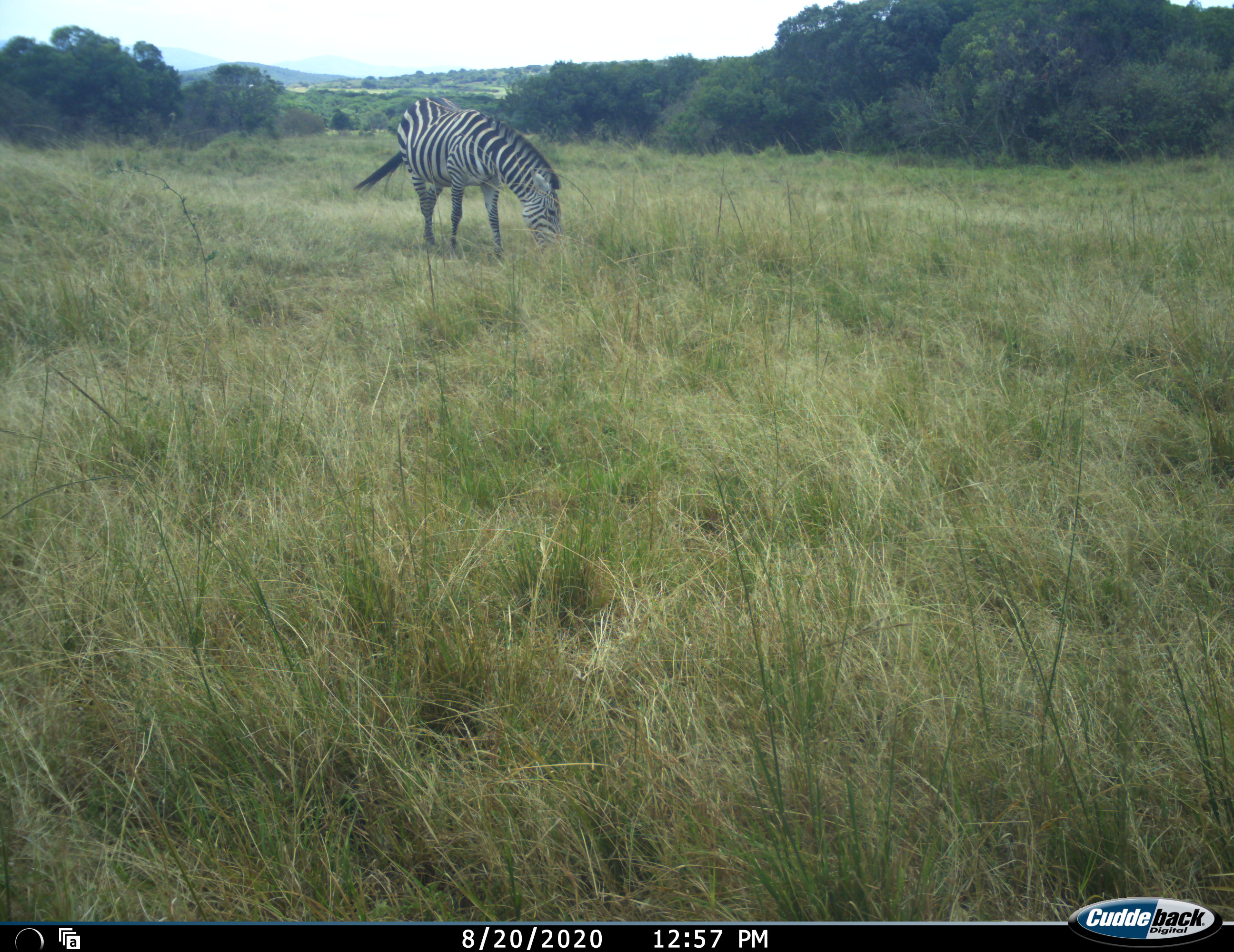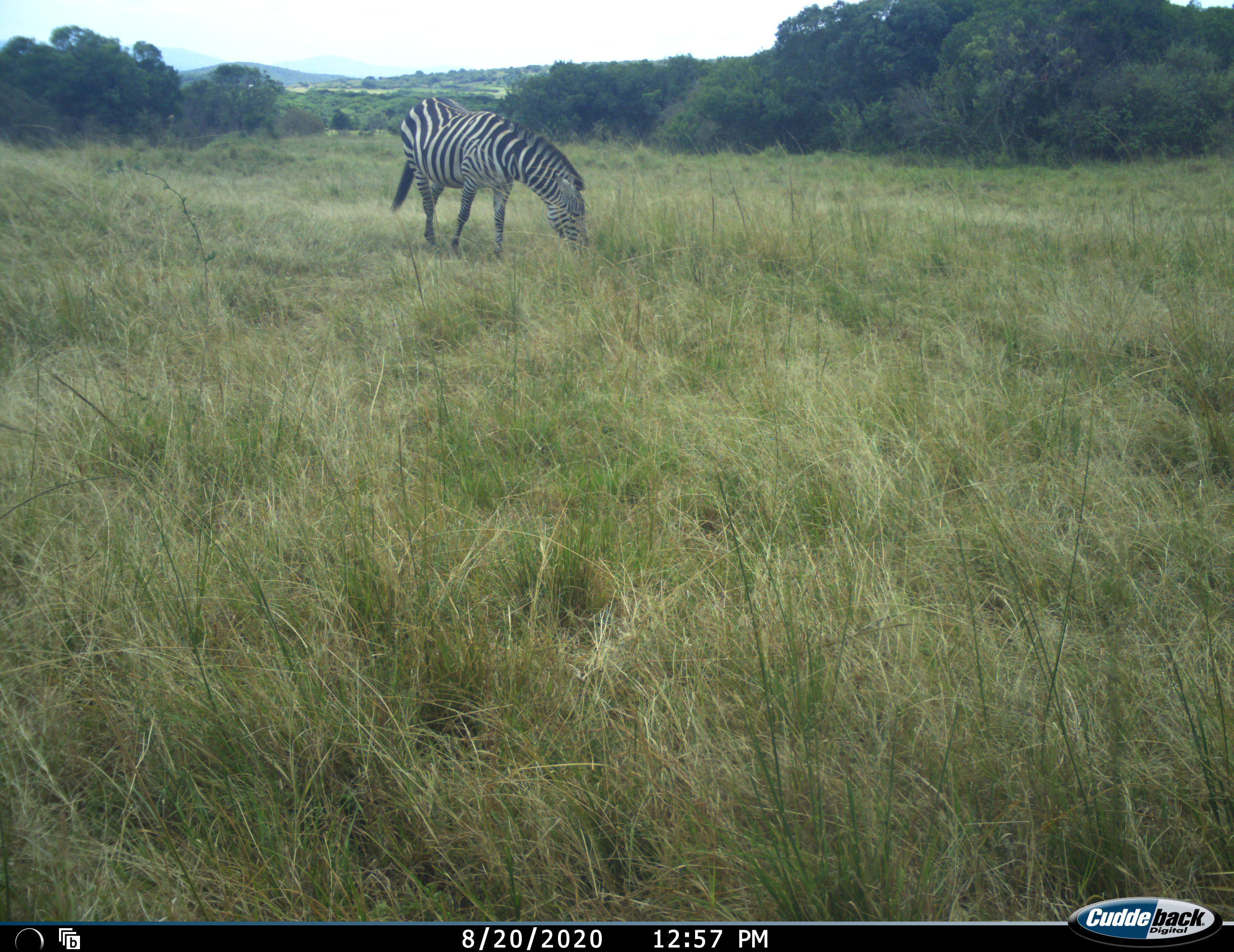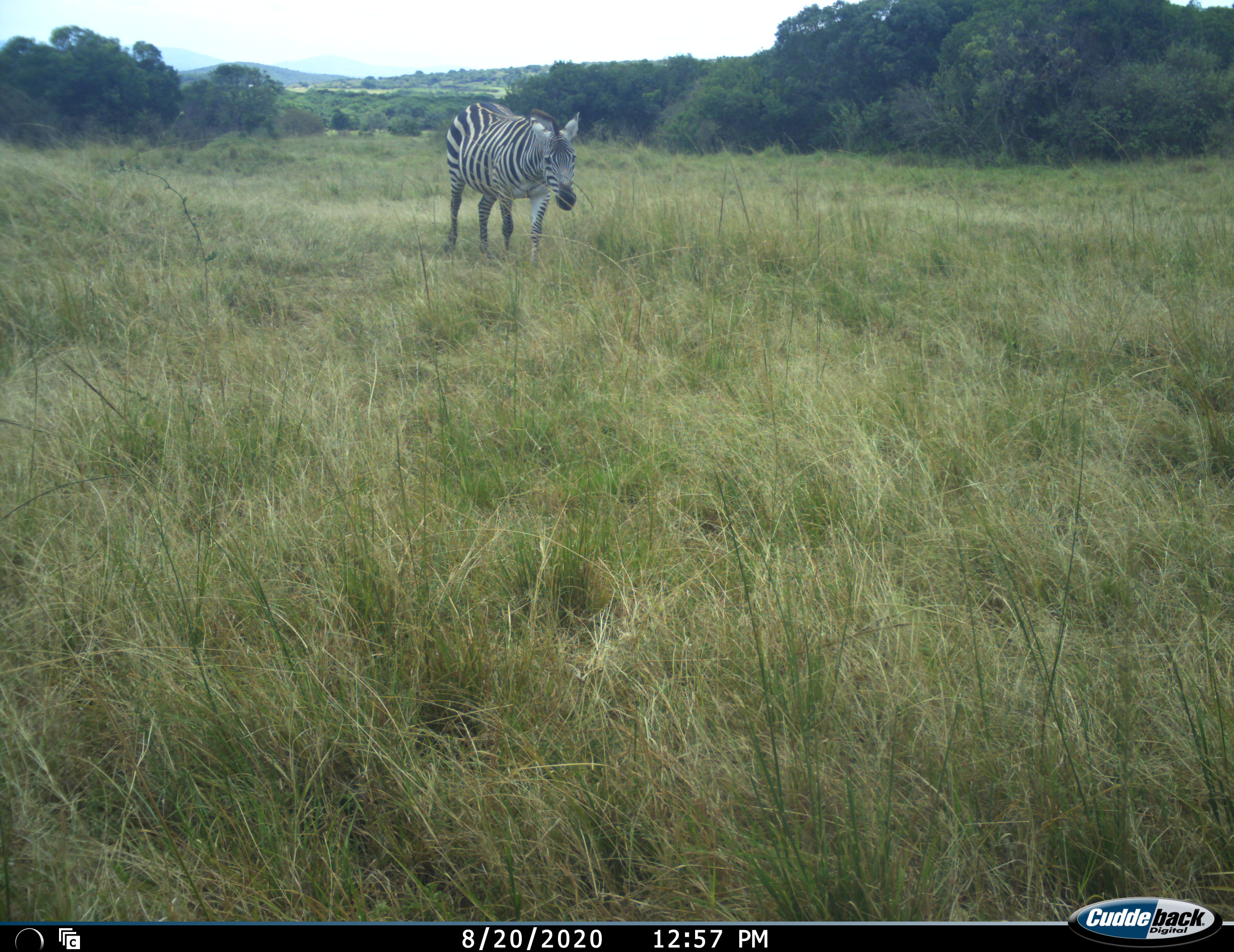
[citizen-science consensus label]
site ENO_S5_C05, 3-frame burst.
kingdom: Animalia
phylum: Chordata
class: Mammalia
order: Perissodactyla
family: Equidae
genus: Equus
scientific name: Equus quagga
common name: plains zebra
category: zebraplains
Zebraplains (plains zebra) (Equus quagga), count 1. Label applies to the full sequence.